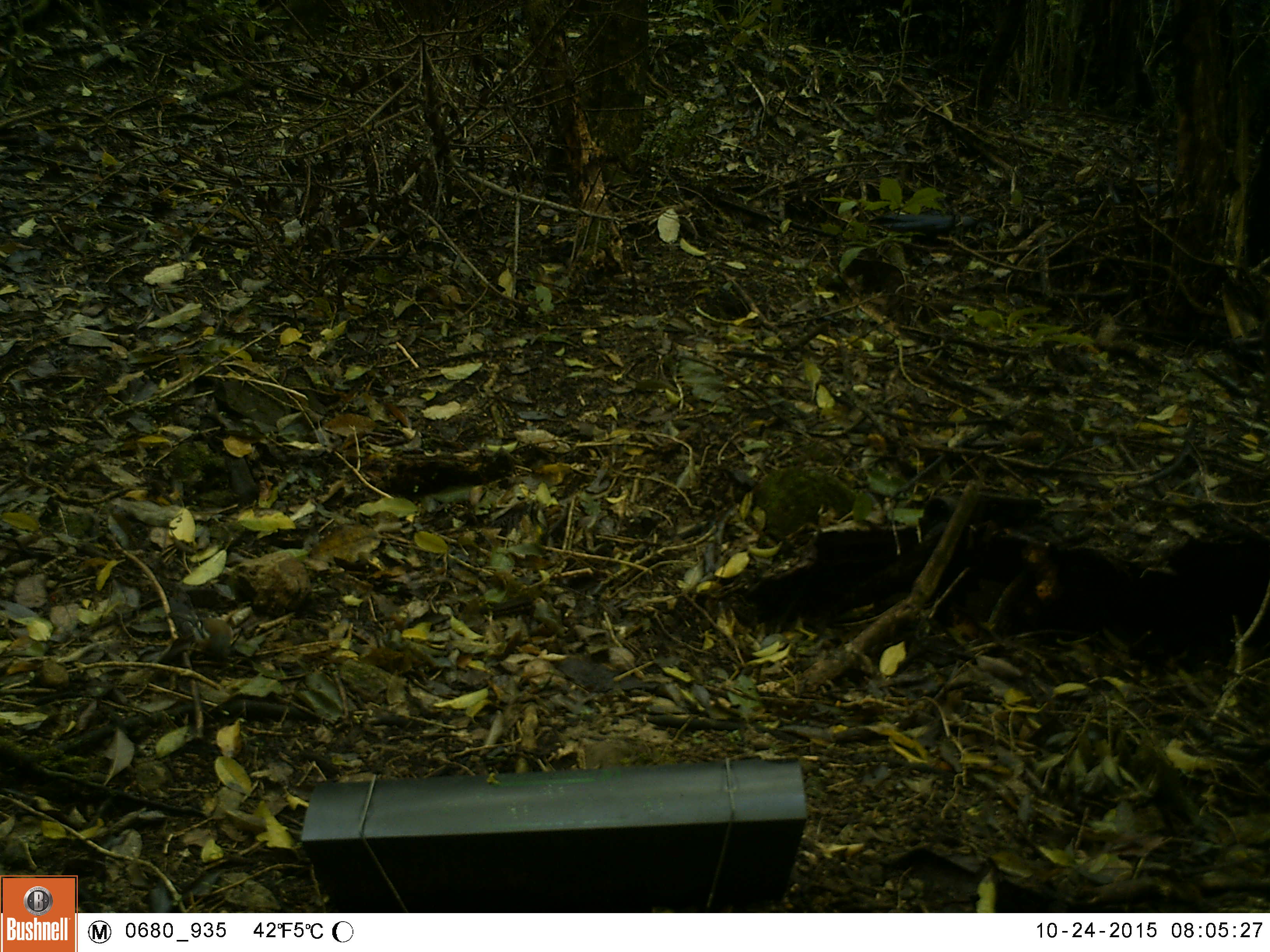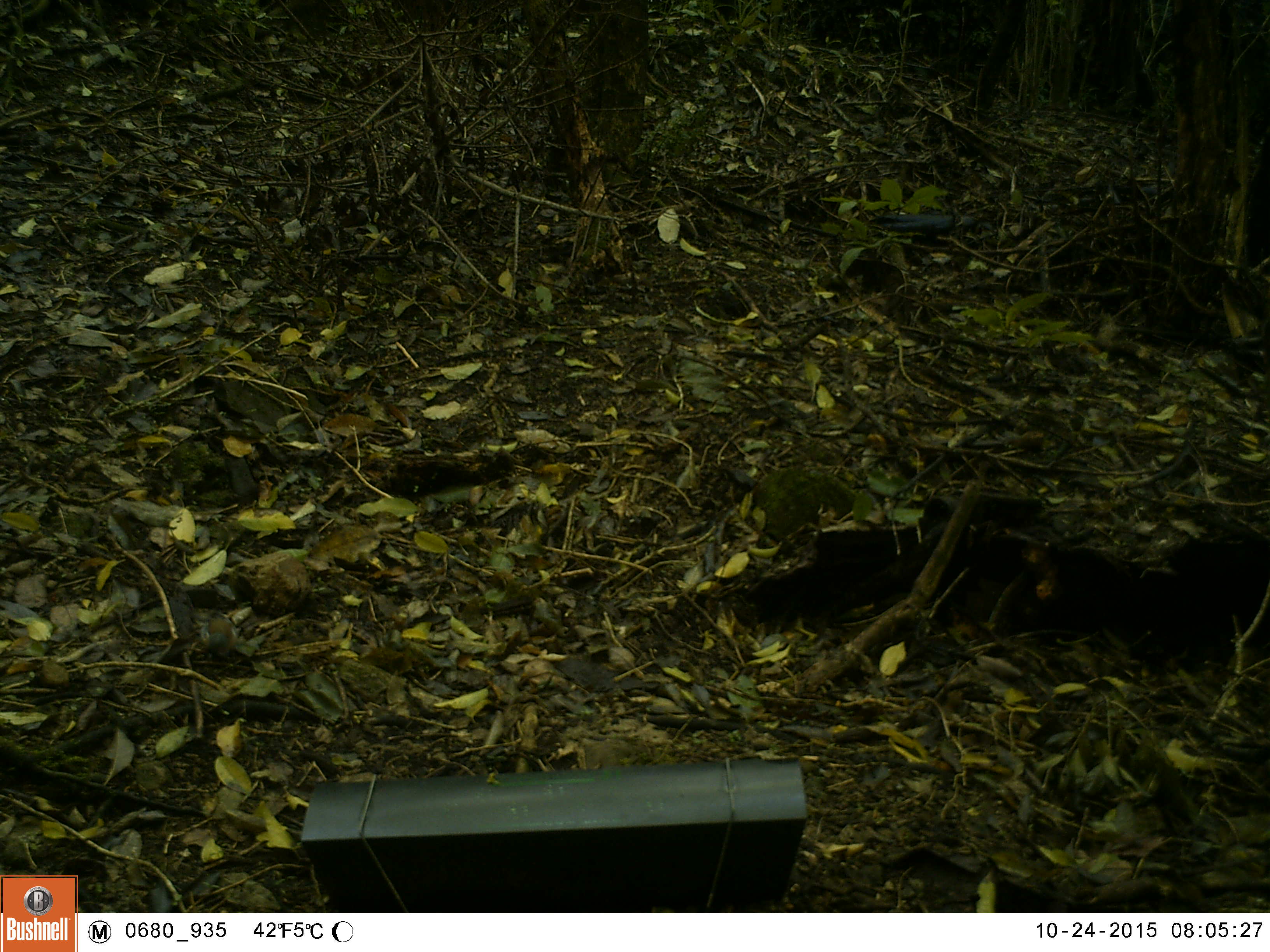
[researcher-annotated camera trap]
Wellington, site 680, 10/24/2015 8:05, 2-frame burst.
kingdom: Animalia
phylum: Chordata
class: Aves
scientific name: Aves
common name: bird